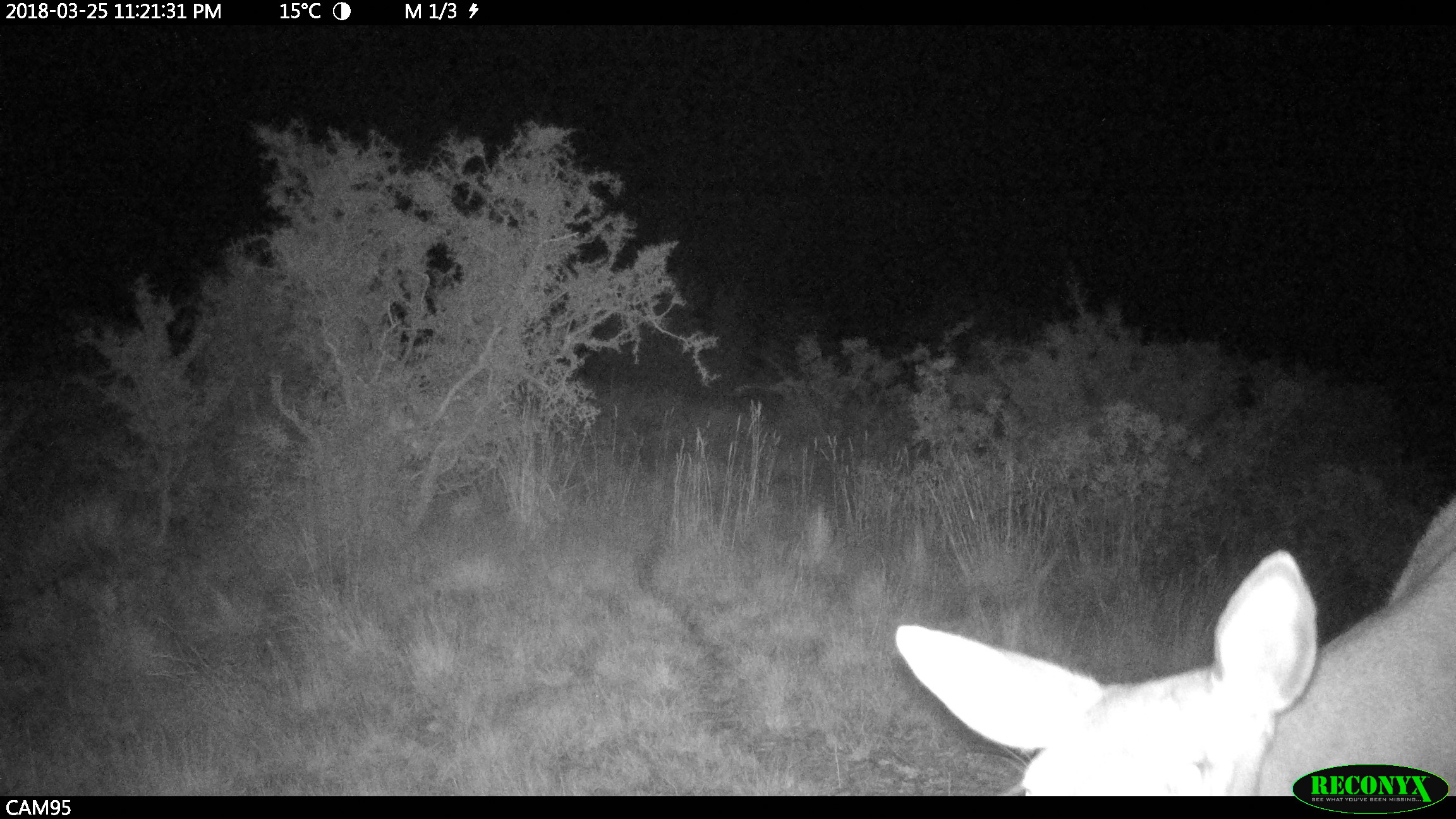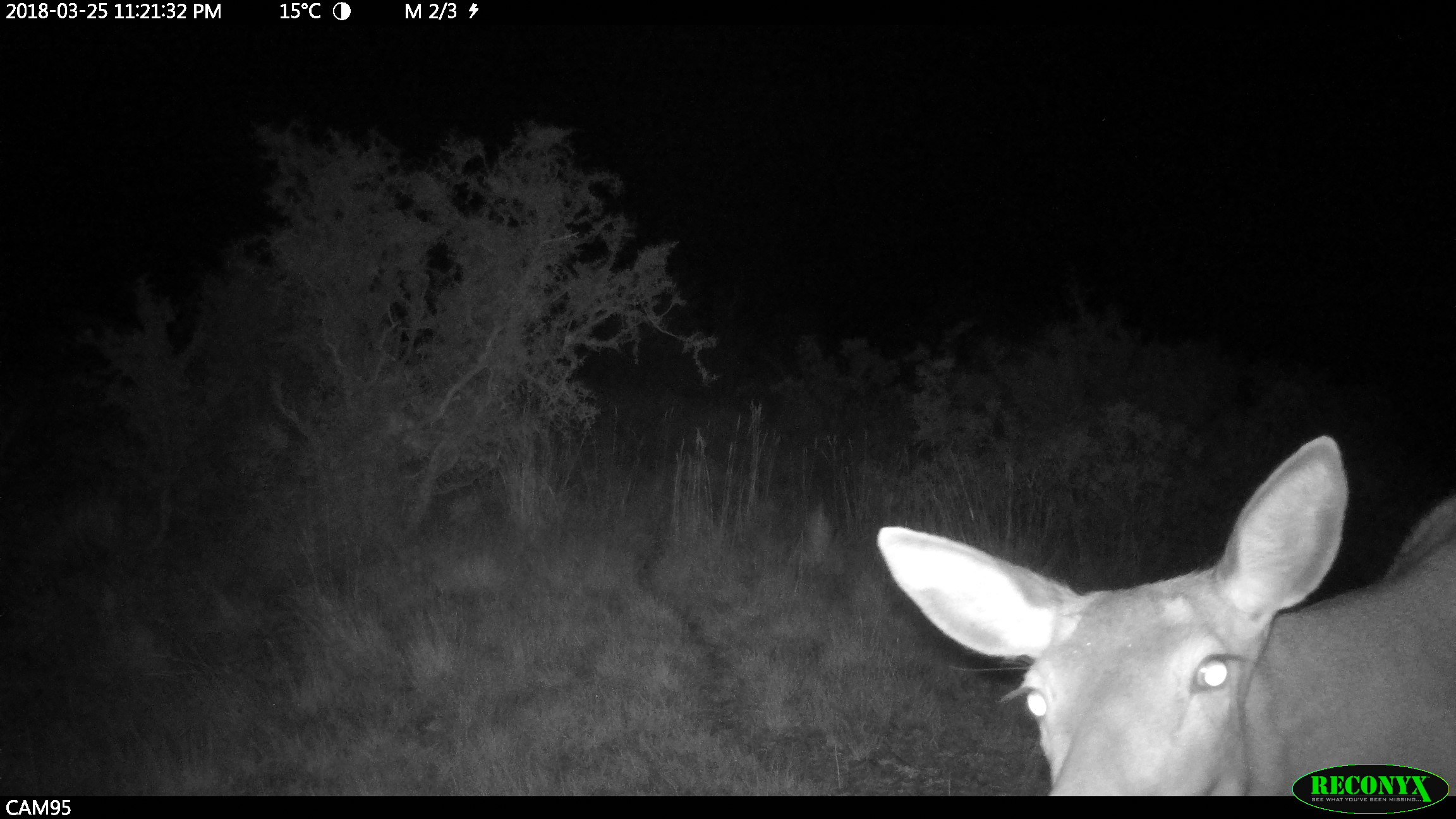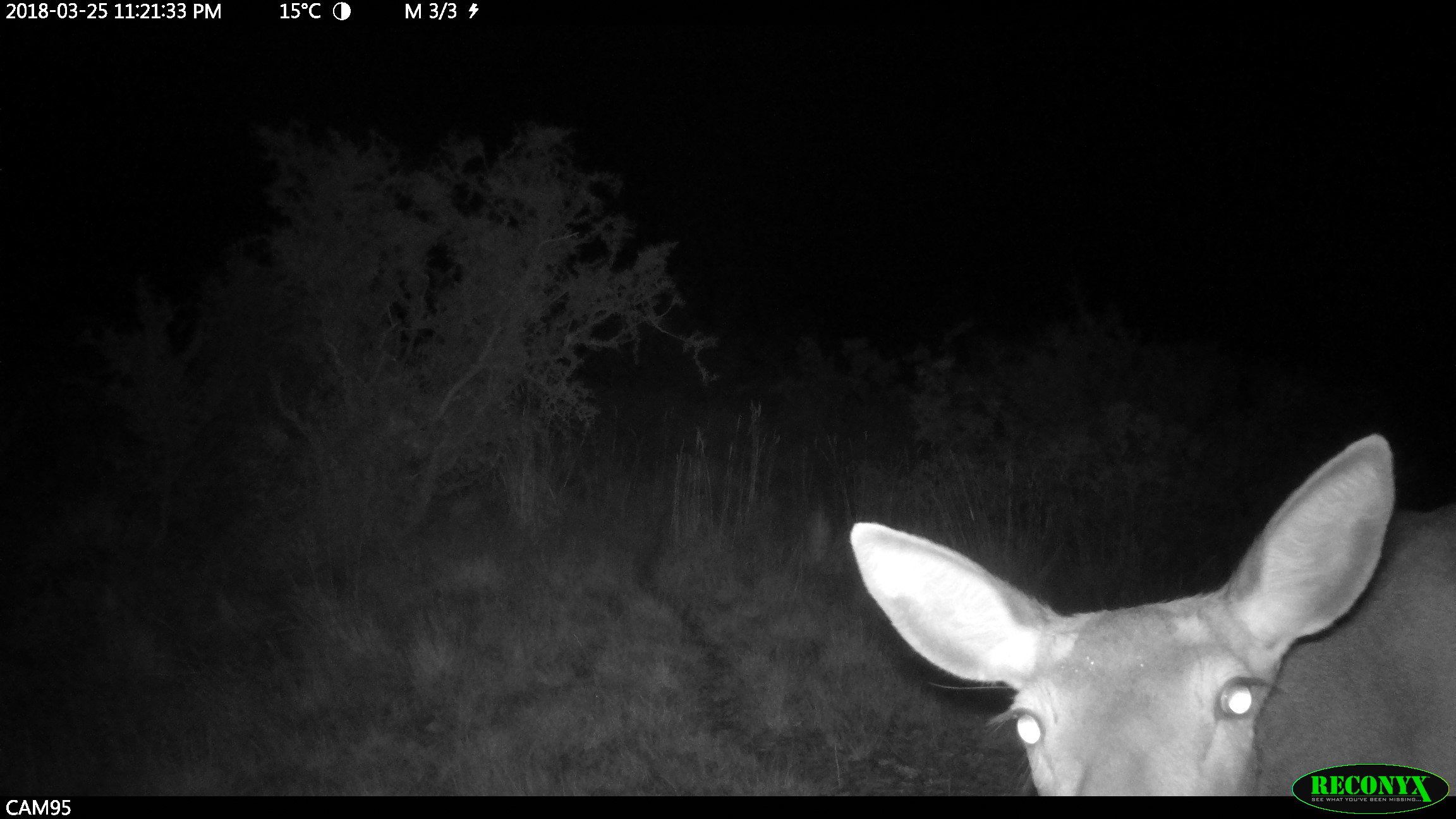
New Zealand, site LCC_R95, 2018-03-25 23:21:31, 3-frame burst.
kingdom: Animalia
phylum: Chordata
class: Mammalia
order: Artiodactyla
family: Cervidae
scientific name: Cervidae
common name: deer